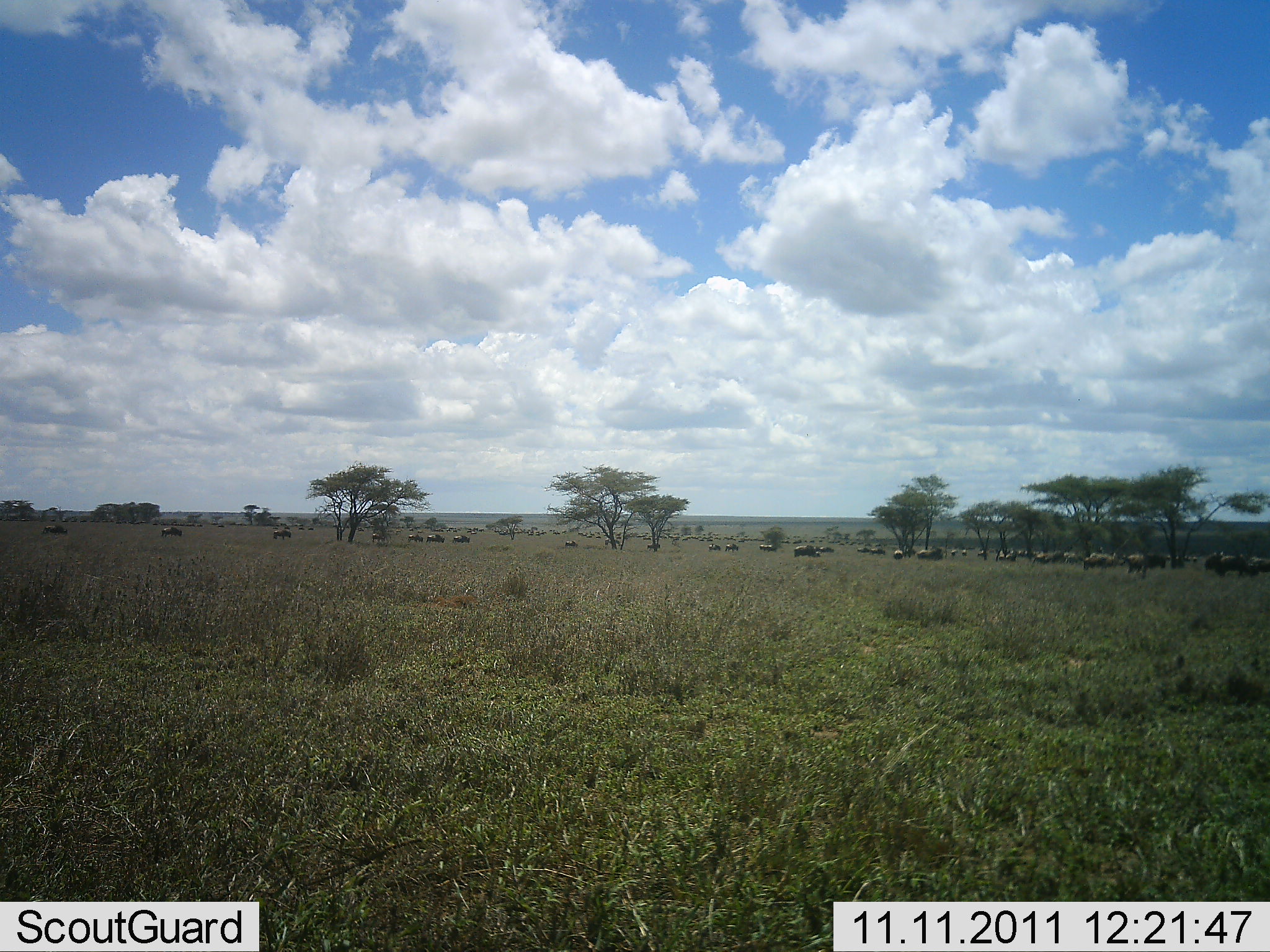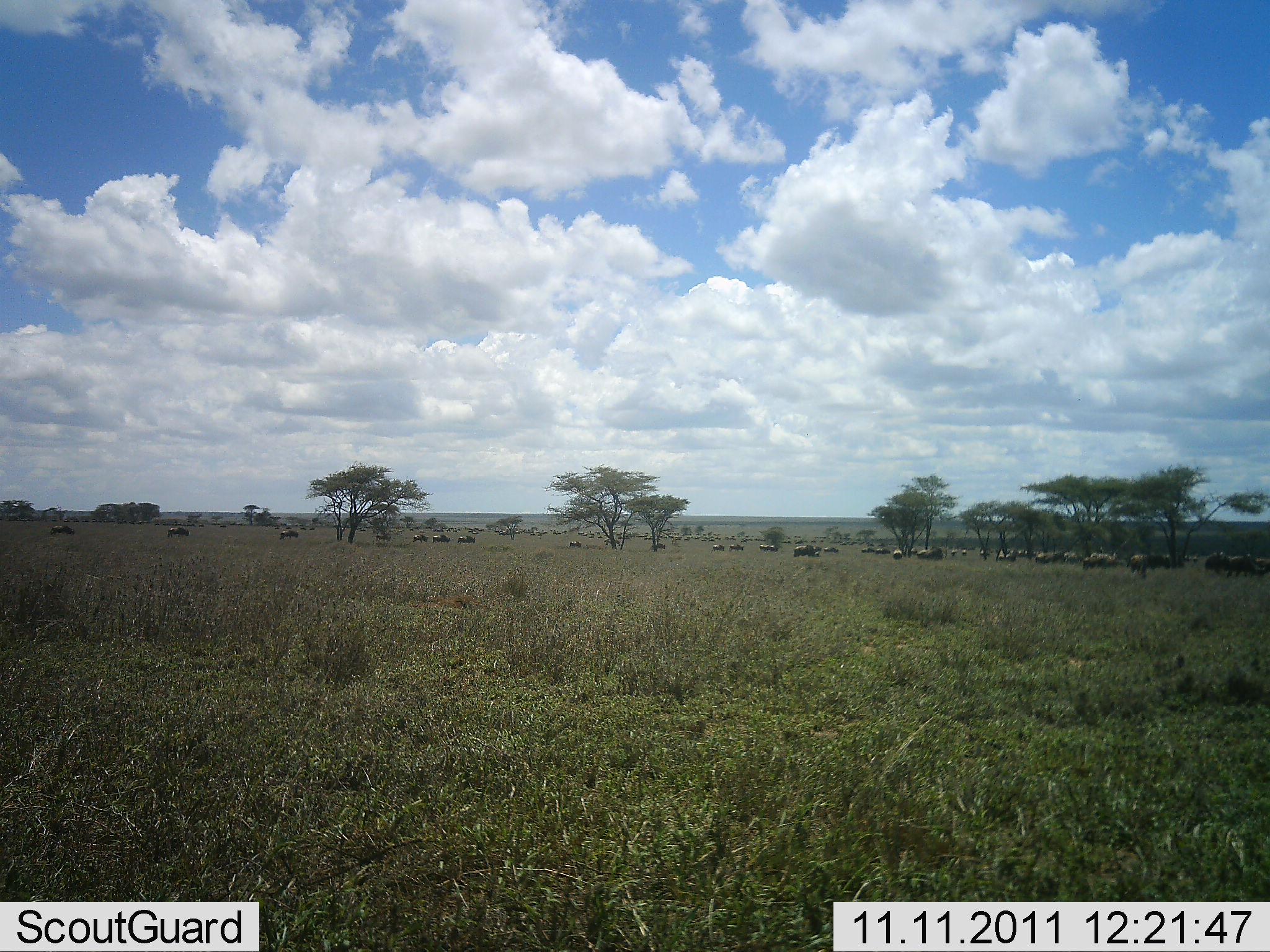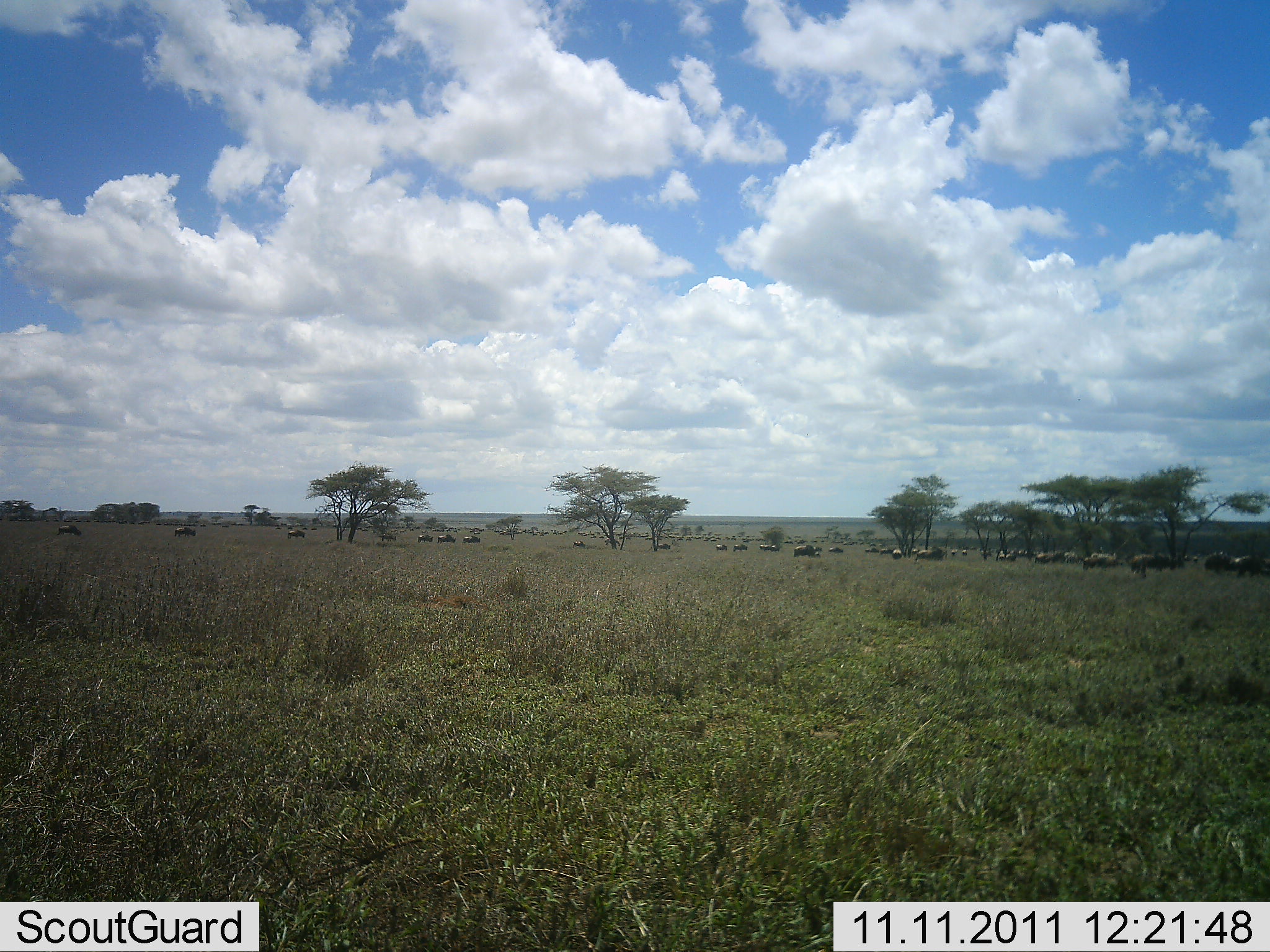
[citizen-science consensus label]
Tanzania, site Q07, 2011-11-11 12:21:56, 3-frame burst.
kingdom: Animalia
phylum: Chordata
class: Mammalia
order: Artiodactyla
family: Bovidae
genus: Connochaetes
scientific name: Connochaetes taurinus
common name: blue wildebeest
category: wildebeest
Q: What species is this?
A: Wildebeest (blue wildebeest) (Connochaetes taurinus).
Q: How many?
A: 11-50.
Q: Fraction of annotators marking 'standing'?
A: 27%.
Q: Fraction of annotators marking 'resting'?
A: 0%.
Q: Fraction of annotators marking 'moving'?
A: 73%.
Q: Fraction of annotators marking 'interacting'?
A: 0%.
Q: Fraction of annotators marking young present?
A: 0%.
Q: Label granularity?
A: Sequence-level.